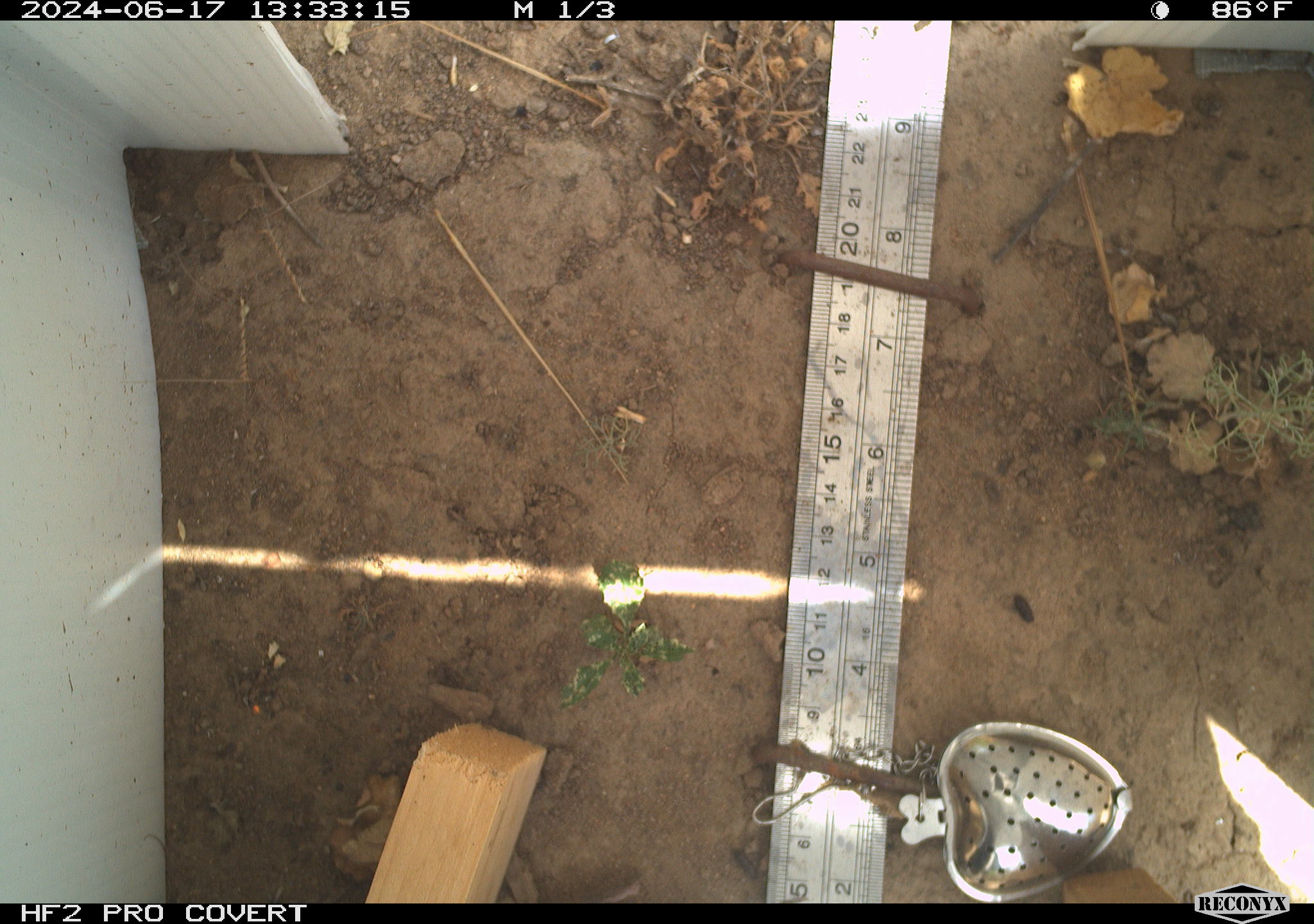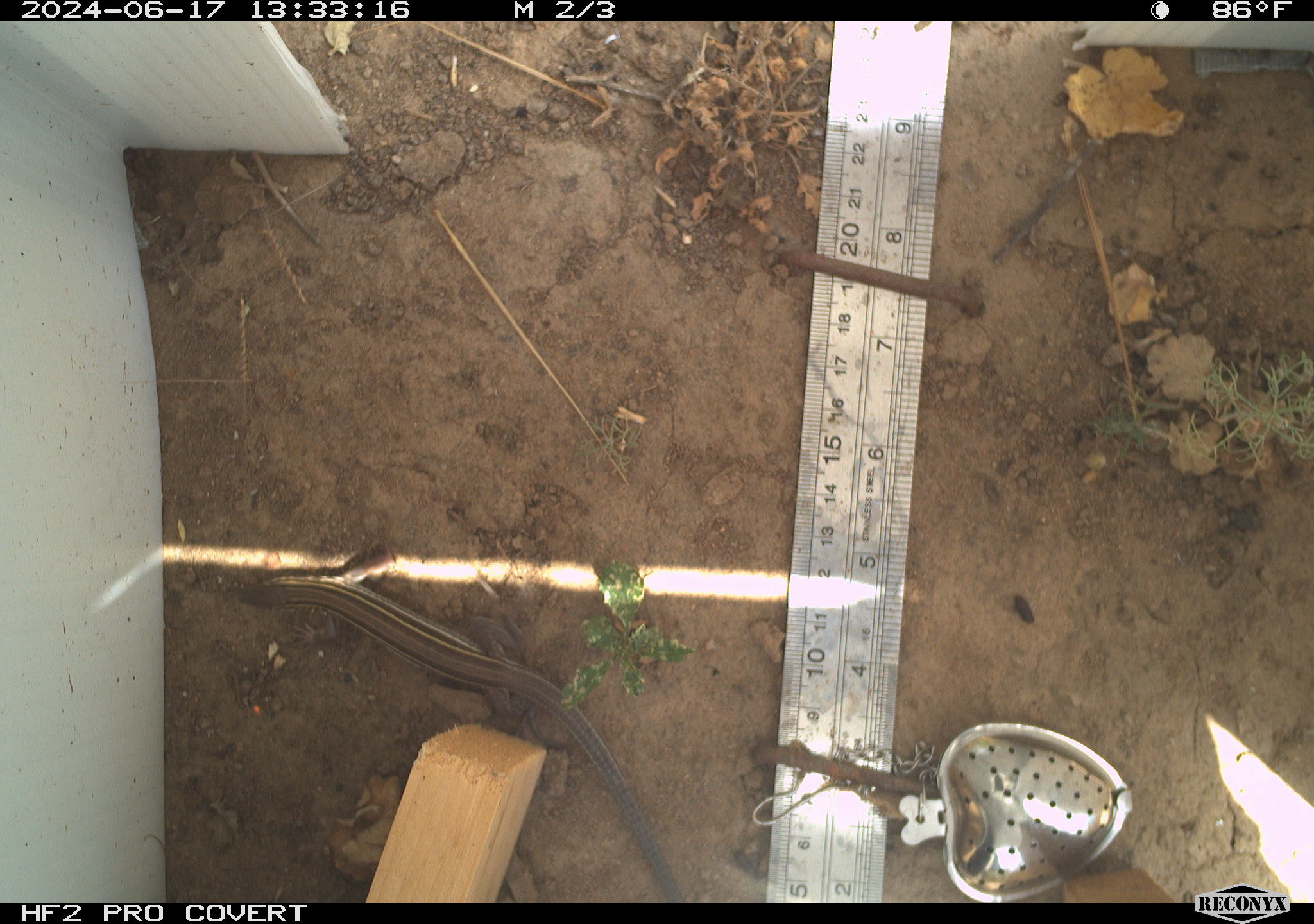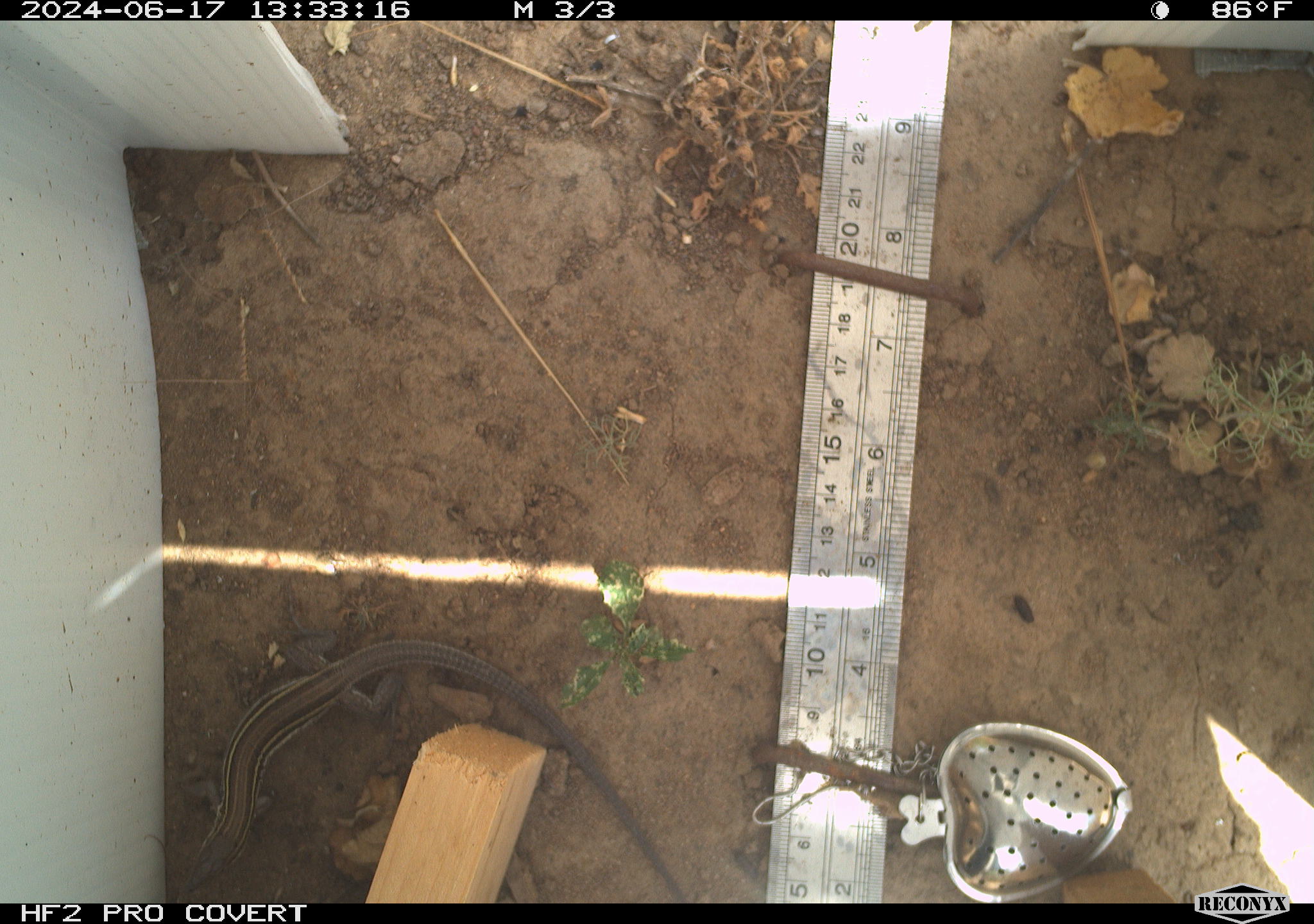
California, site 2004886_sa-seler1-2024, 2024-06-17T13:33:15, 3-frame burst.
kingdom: Animalia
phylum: Chordata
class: Reptilia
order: Squamata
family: Phrynosomatidae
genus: Sceloporus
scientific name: Sceloporus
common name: spiny lizards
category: sceloporus species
Sceloporus species (spiny lizards) (Sceloporus).